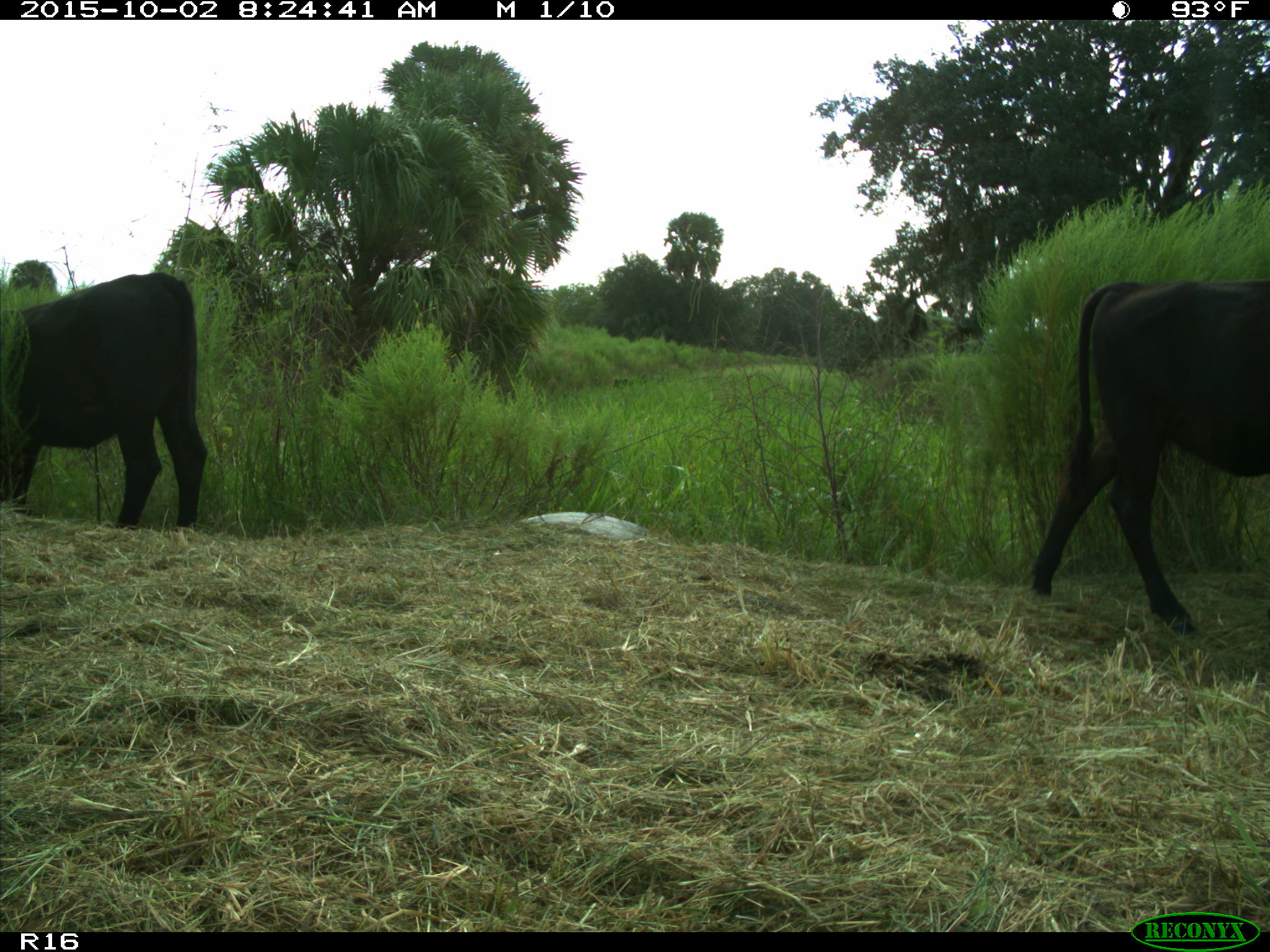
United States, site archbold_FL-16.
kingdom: Animalia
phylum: Chordata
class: Mammalia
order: Artiodactyla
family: Bovidae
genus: Bos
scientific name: Bos taurus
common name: domestic cow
Bos taurus (domestic cow).